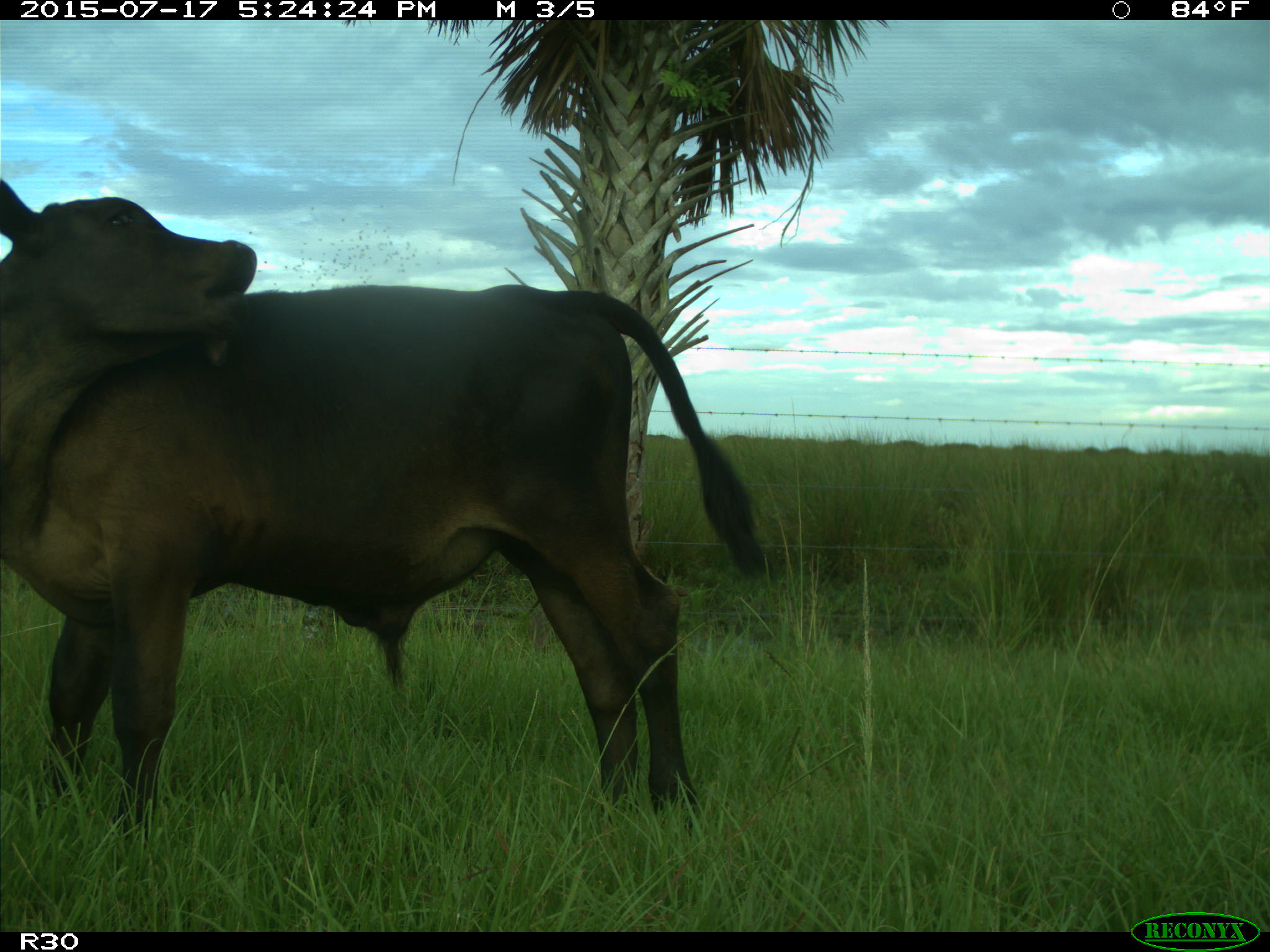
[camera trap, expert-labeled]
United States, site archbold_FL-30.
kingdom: Animalia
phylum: Chordata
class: Mammalia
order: Artiodactyla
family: Bovidae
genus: Bos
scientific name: Bos taurus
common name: domestic cow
Bos taurus (domestic cow).